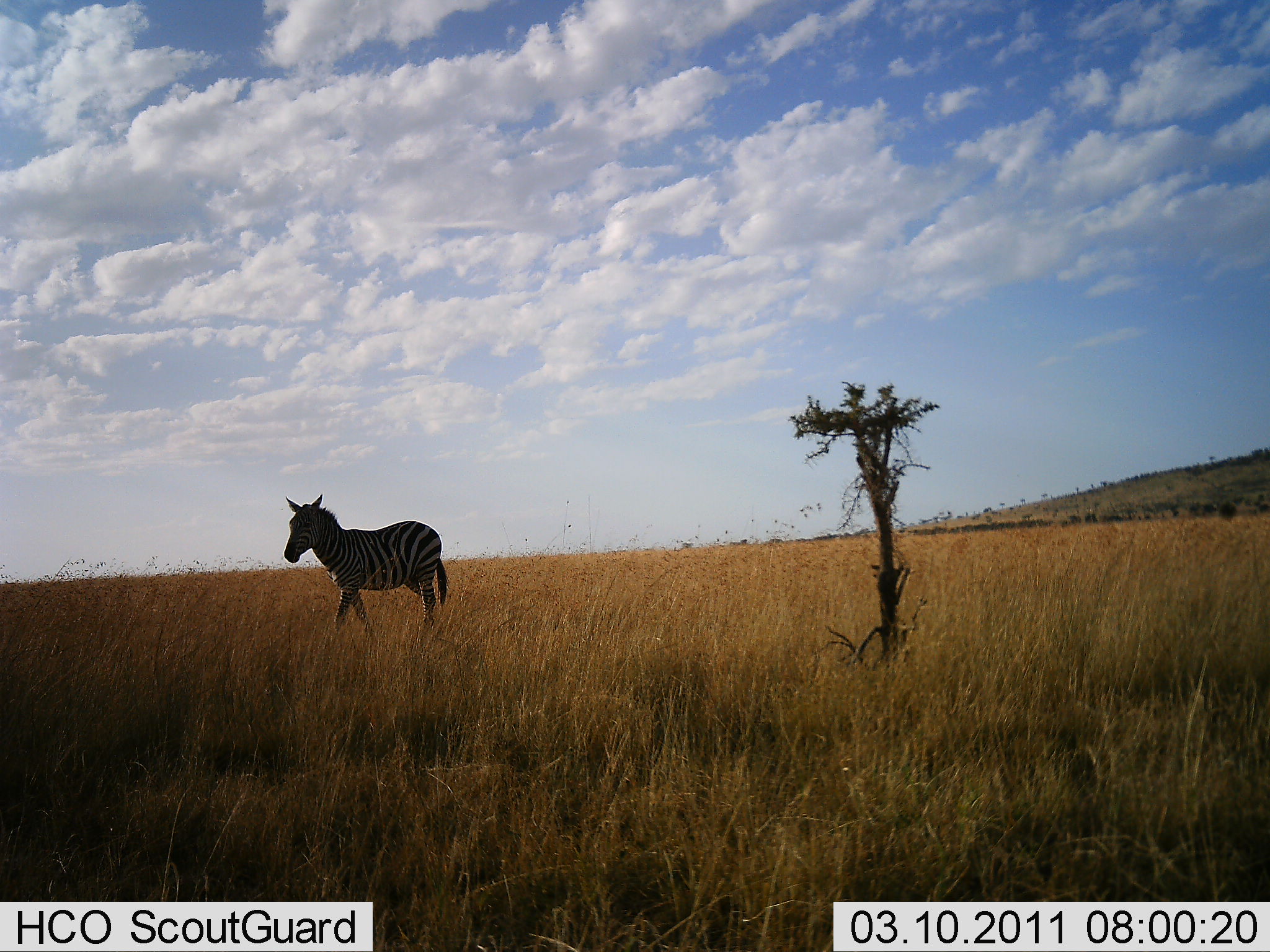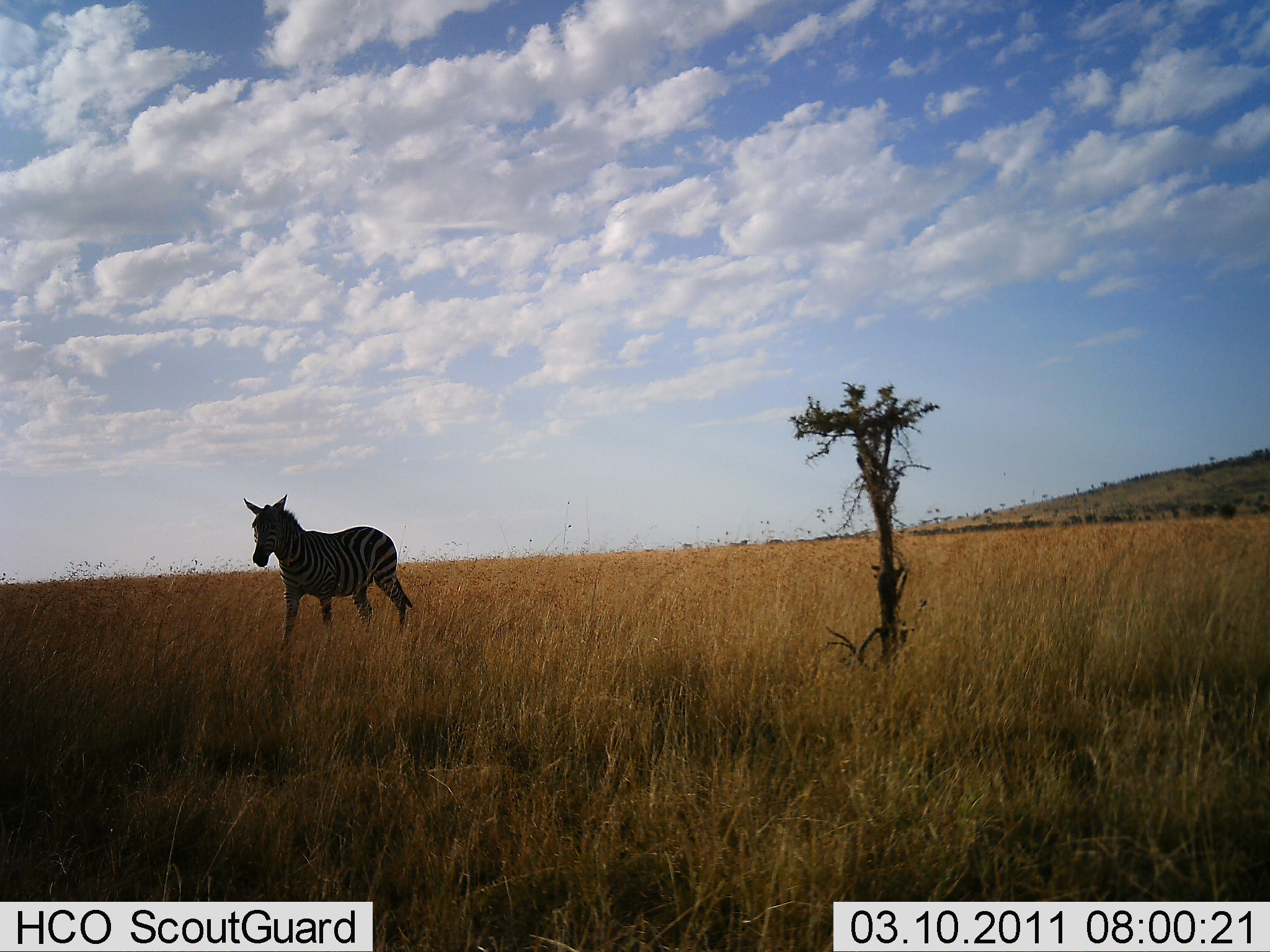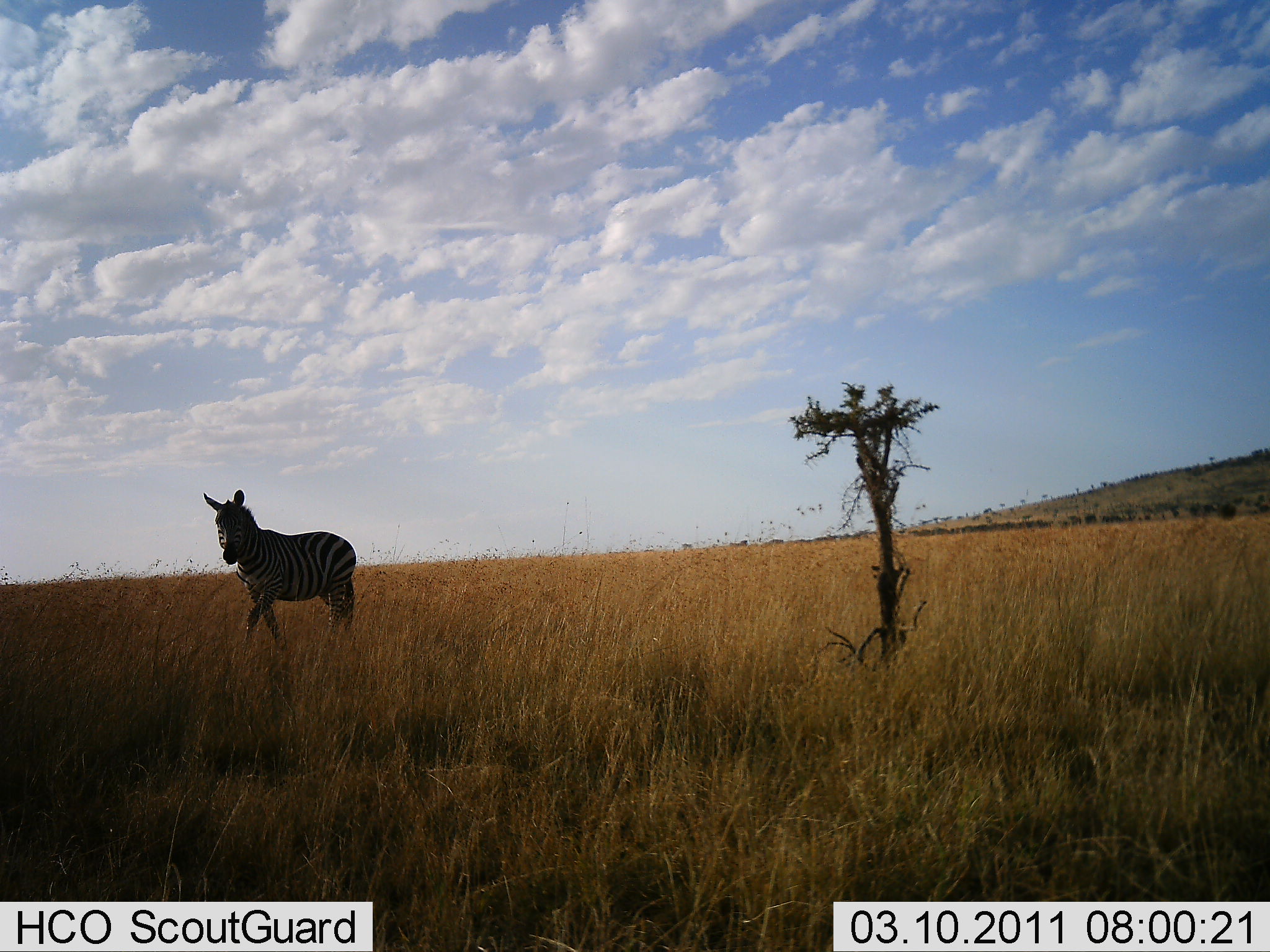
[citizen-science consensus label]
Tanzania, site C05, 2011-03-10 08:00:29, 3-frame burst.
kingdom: Animalia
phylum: Chordata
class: Mammalia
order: Perissodactyla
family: Equidae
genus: Equus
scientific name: Equus quagga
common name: plains zebra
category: zebra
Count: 1.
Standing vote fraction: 0%.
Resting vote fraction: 0%.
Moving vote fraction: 100%.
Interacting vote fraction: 0%.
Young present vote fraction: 0%.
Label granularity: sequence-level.